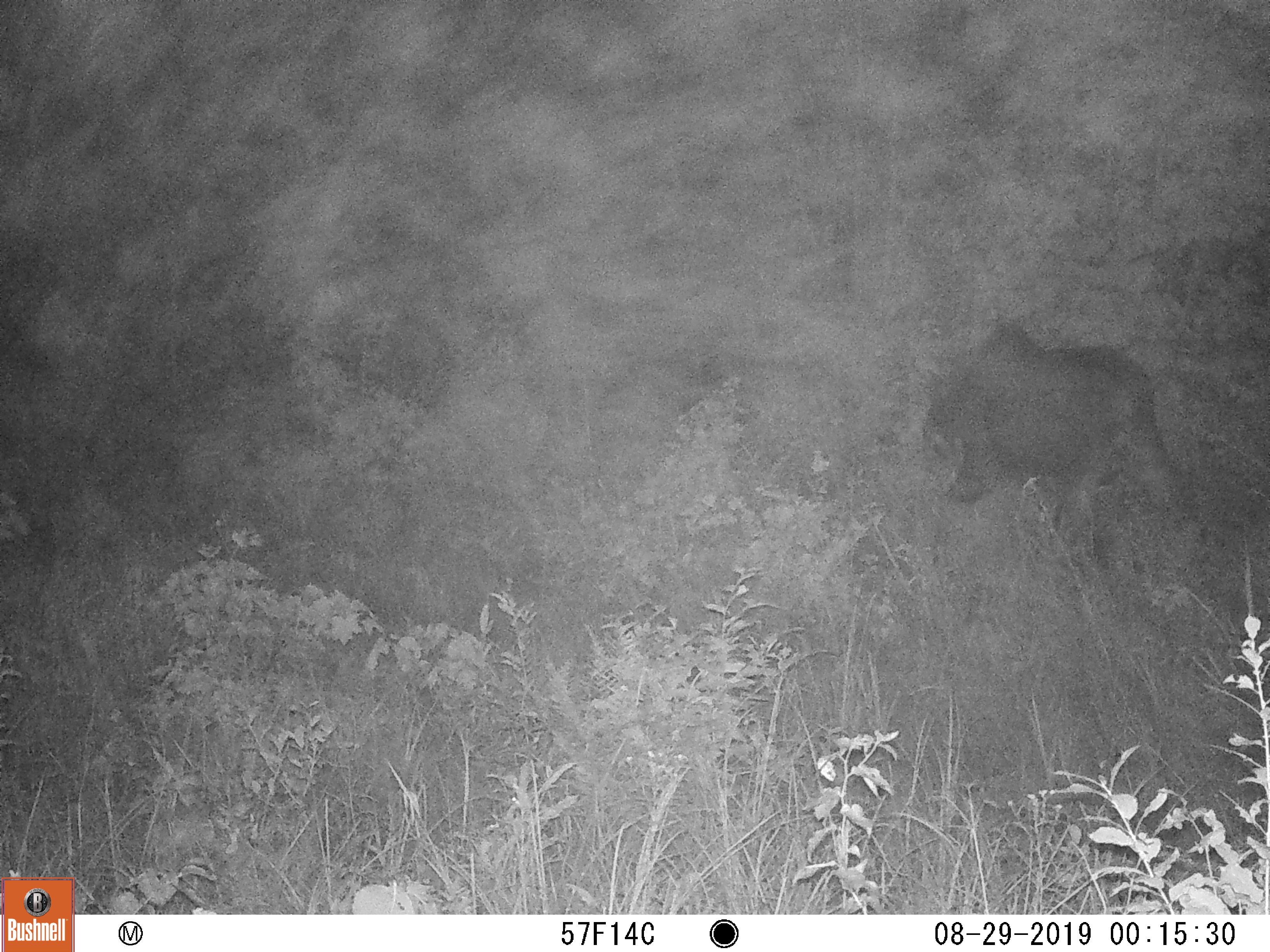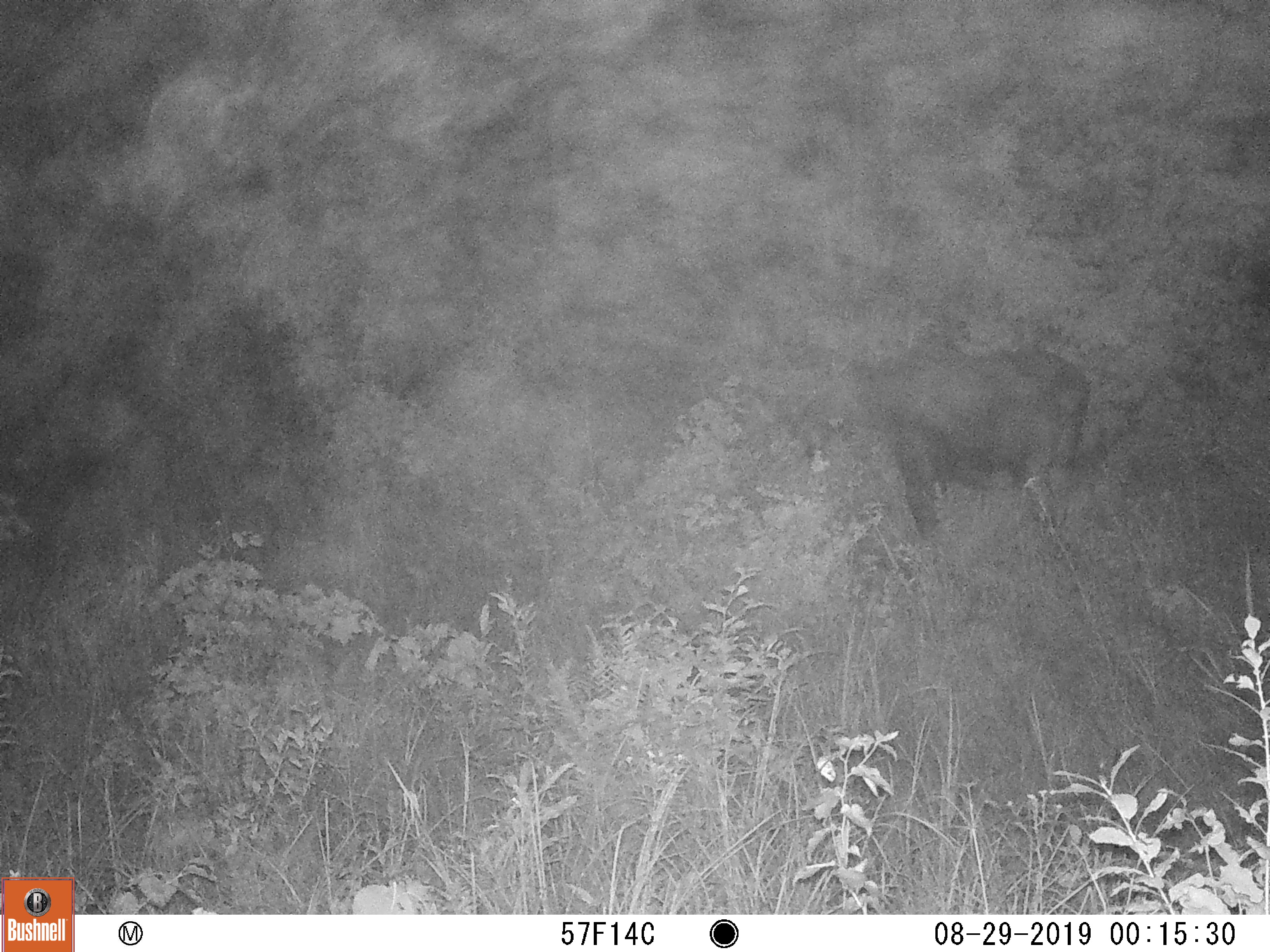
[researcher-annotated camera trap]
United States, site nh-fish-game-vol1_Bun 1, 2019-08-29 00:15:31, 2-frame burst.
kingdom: Animalia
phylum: Chordata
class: Mammalia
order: Artiodactyla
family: Cervidae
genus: Alces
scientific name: Alces alces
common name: moose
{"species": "moose (Alces alces)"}